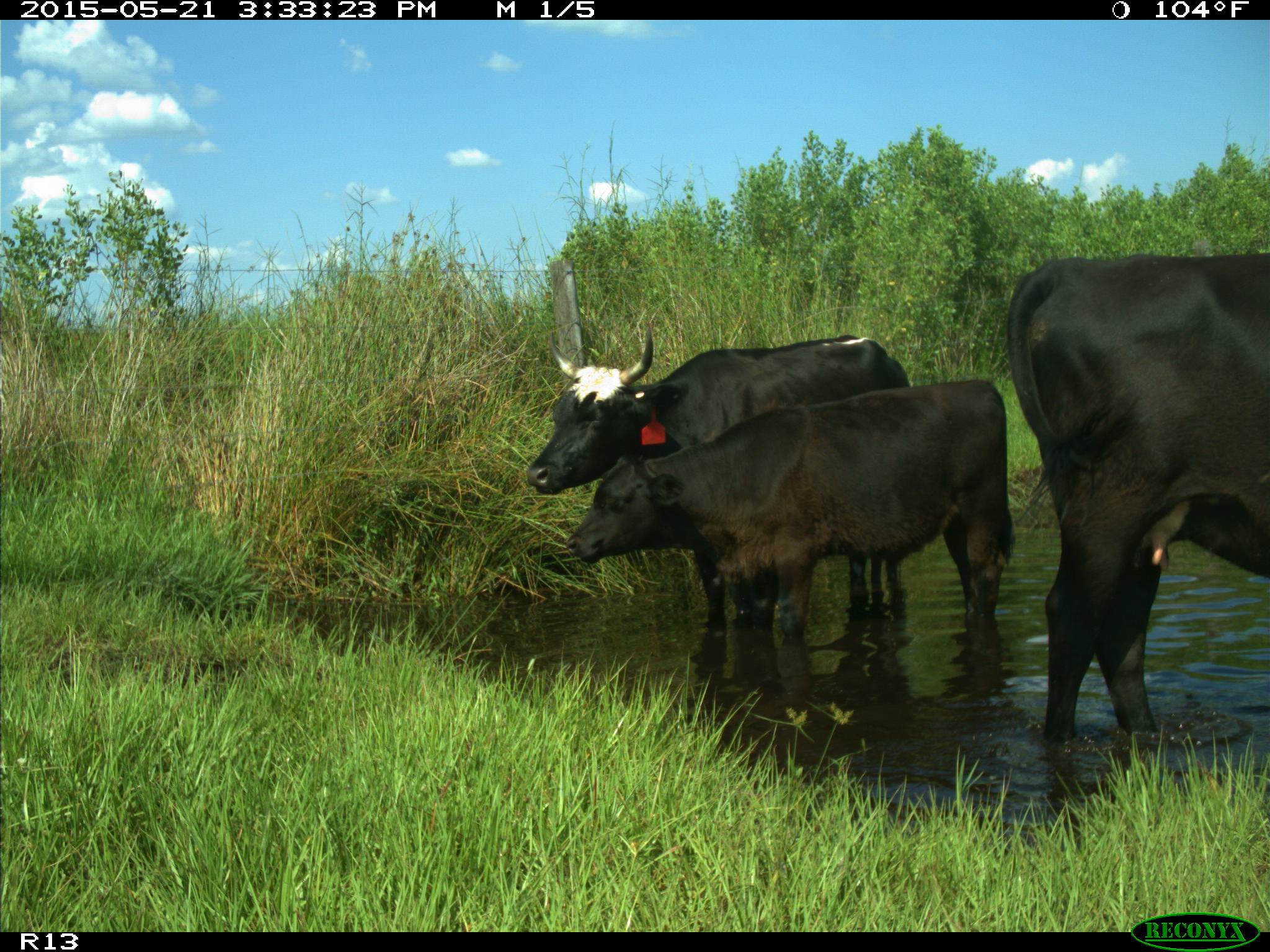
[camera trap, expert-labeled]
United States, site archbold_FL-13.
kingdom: Animalia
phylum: Chordata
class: Mammalia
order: Artiodactyla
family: Bovidae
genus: Bos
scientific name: Bos taurus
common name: domestic cow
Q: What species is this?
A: Bos taurus (domestic cow).